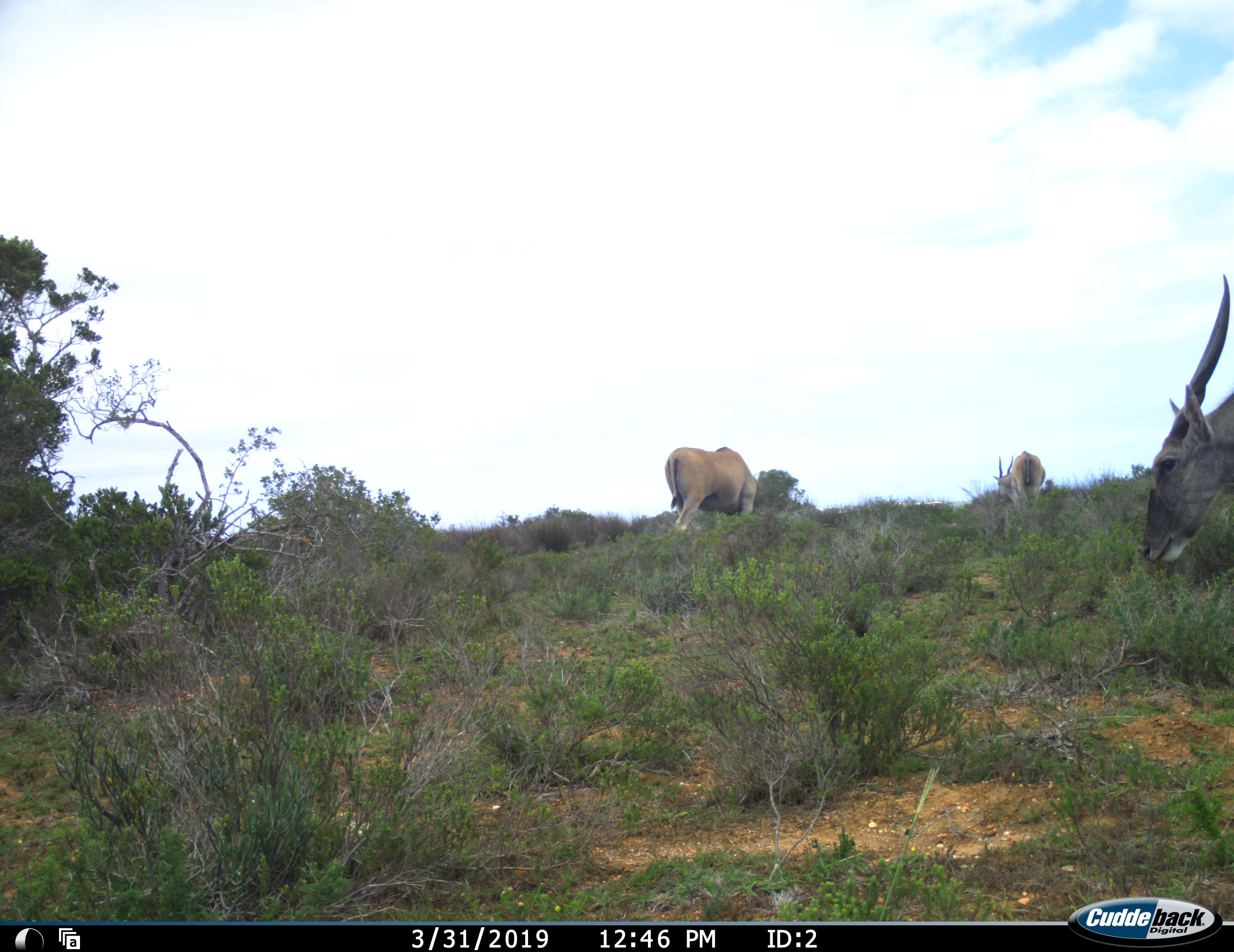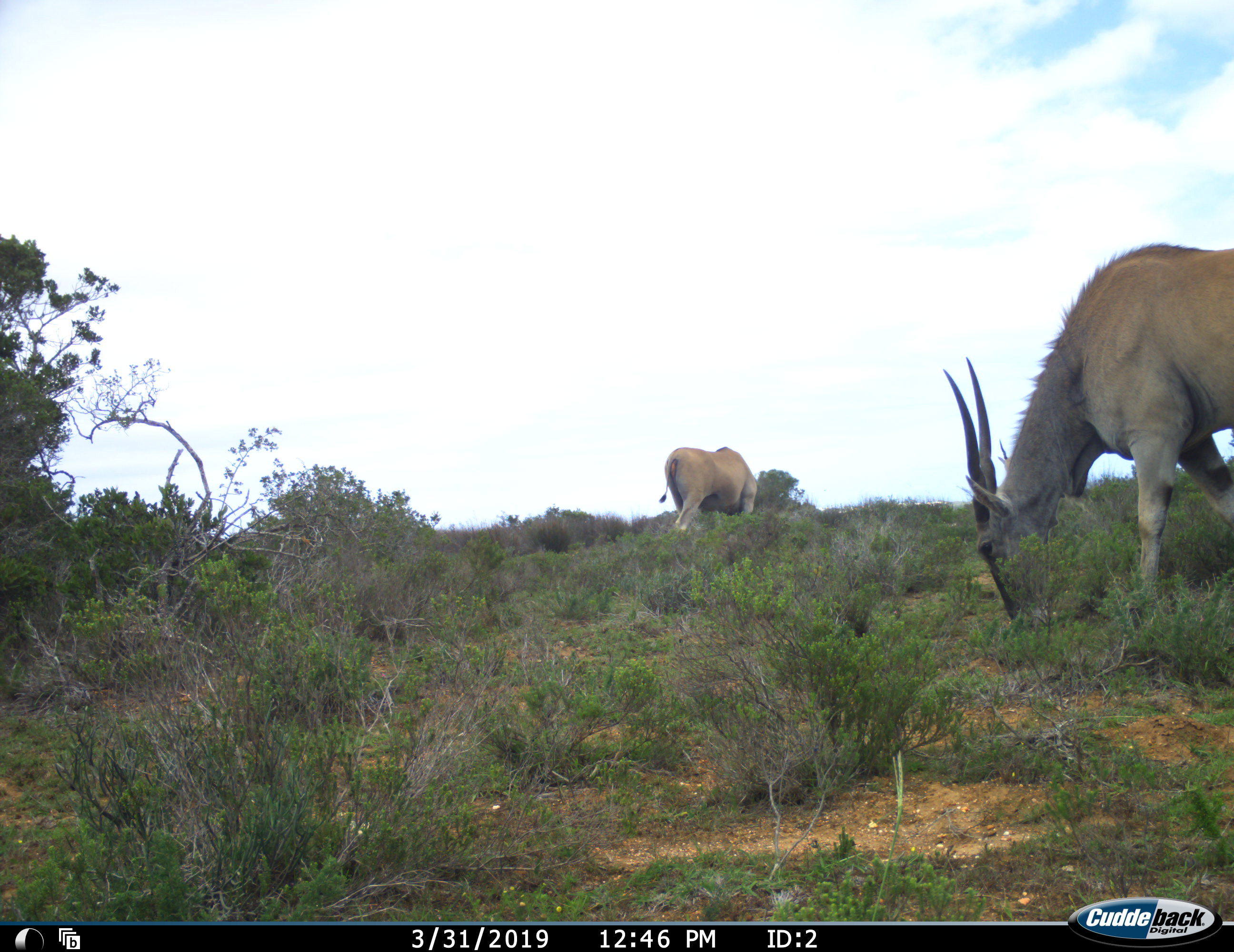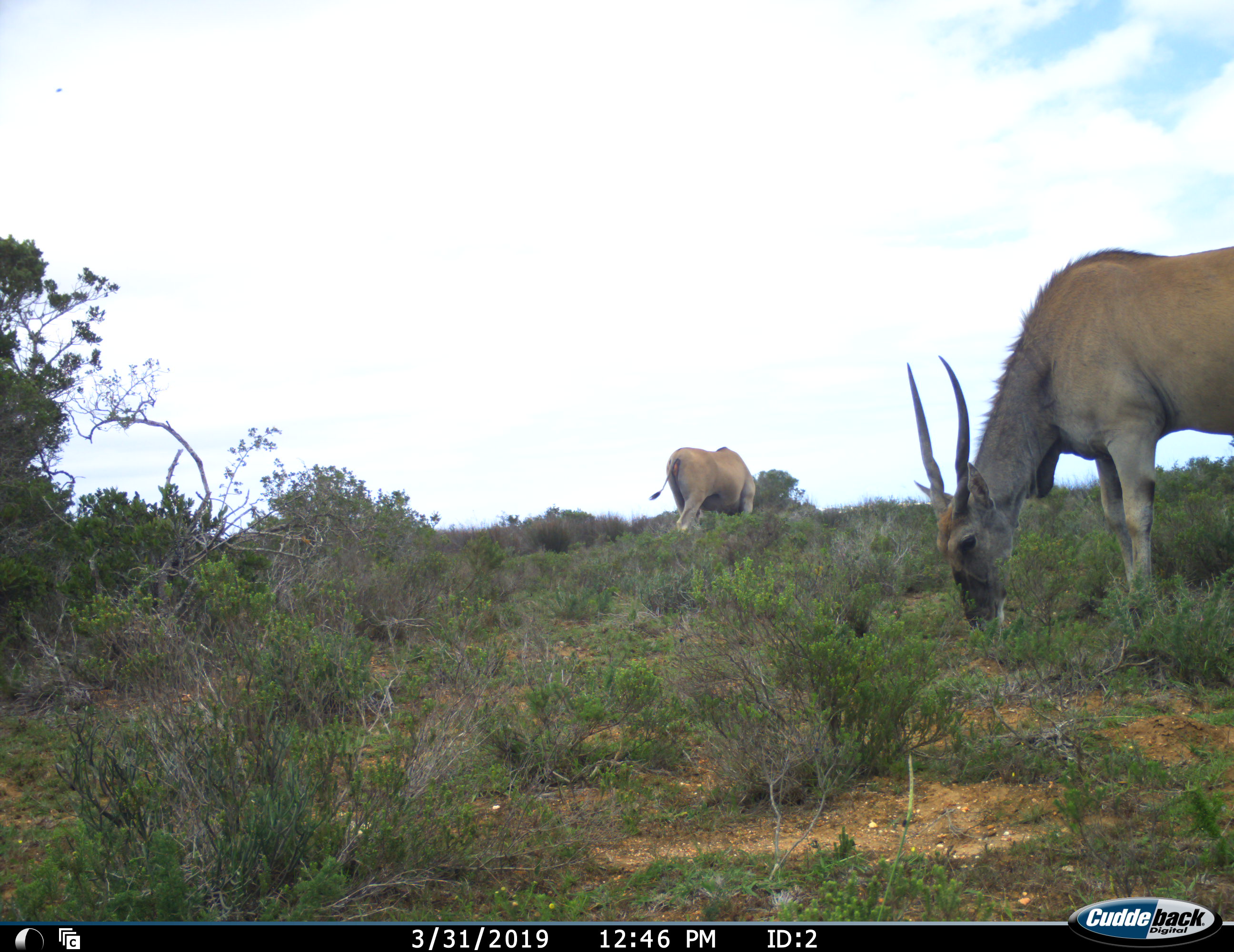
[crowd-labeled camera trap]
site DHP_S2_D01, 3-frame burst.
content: unidentified animal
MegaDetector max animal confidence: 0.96